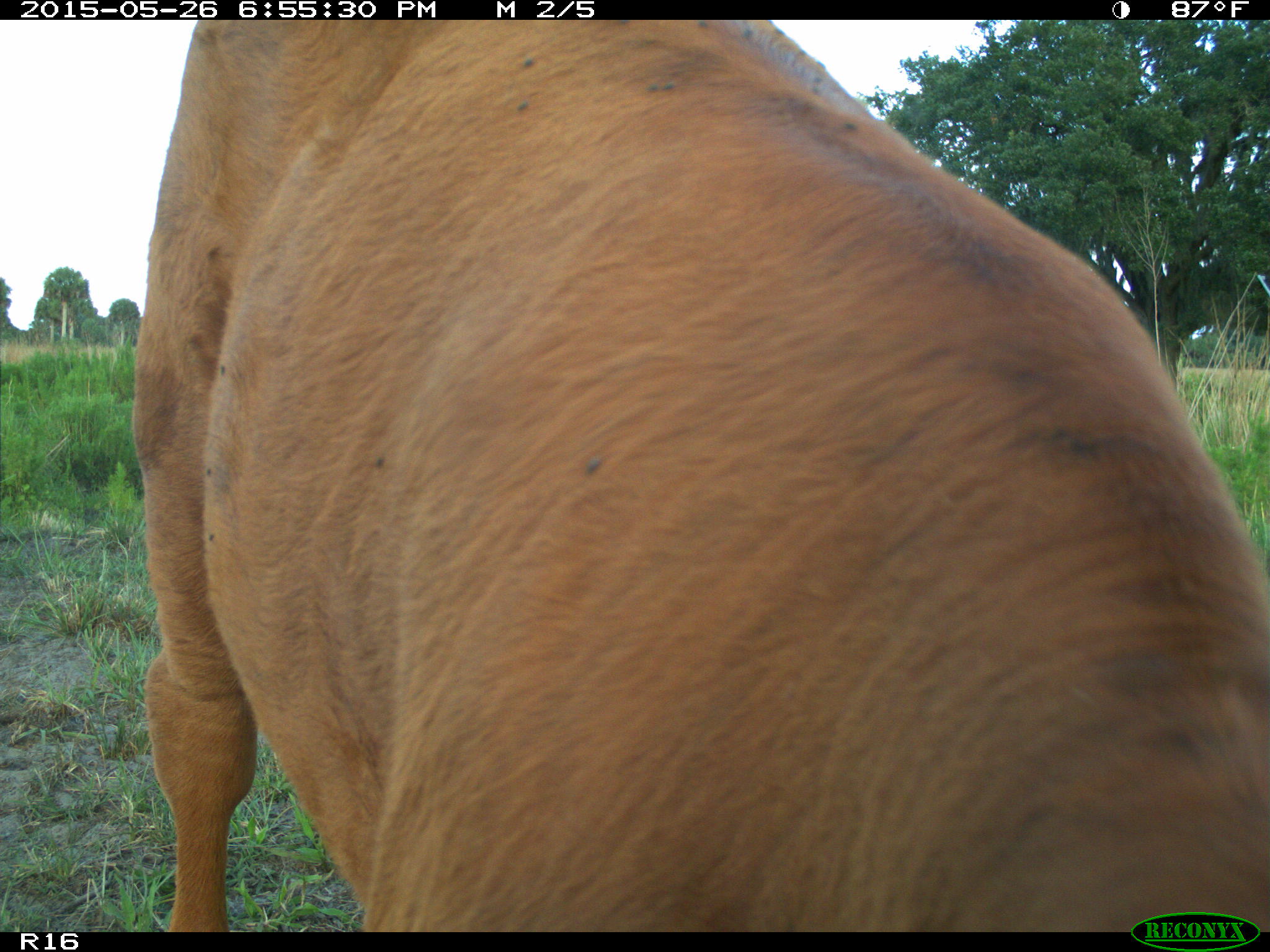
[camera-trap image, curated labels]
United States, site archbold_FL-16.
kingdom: Animalia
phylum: Chordata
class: Mammalia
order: Artiodactyla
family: Bovidae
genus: Bos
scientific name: Bos taurus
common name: domestic cow